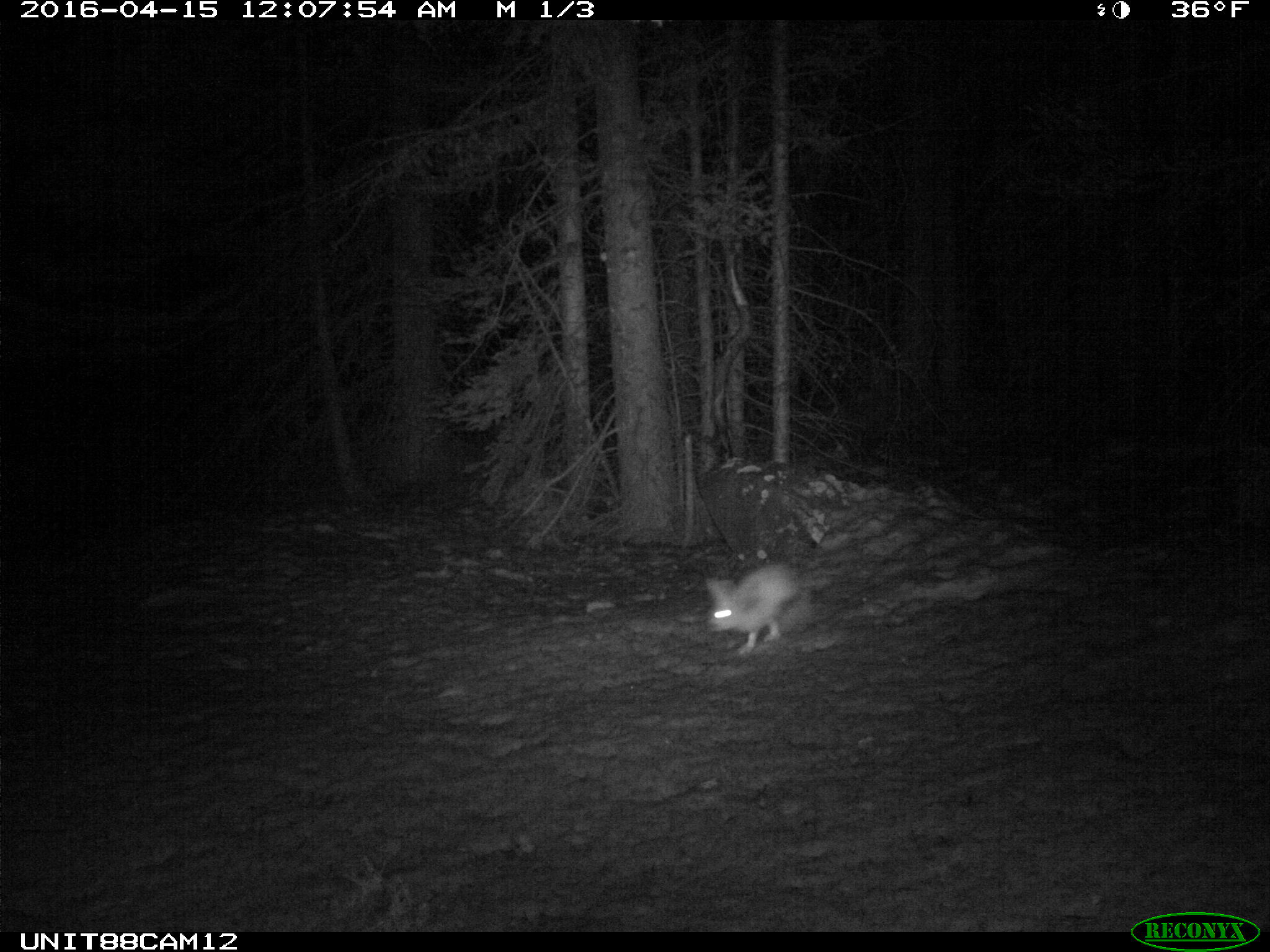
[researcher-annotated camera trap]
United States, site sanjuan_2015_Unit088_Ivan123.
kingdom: Animalia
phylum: Chordata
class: Mammalia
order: Lagomorpha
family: Leporidae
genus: Lepus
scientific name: Lepus americanus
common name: snowshoe hare